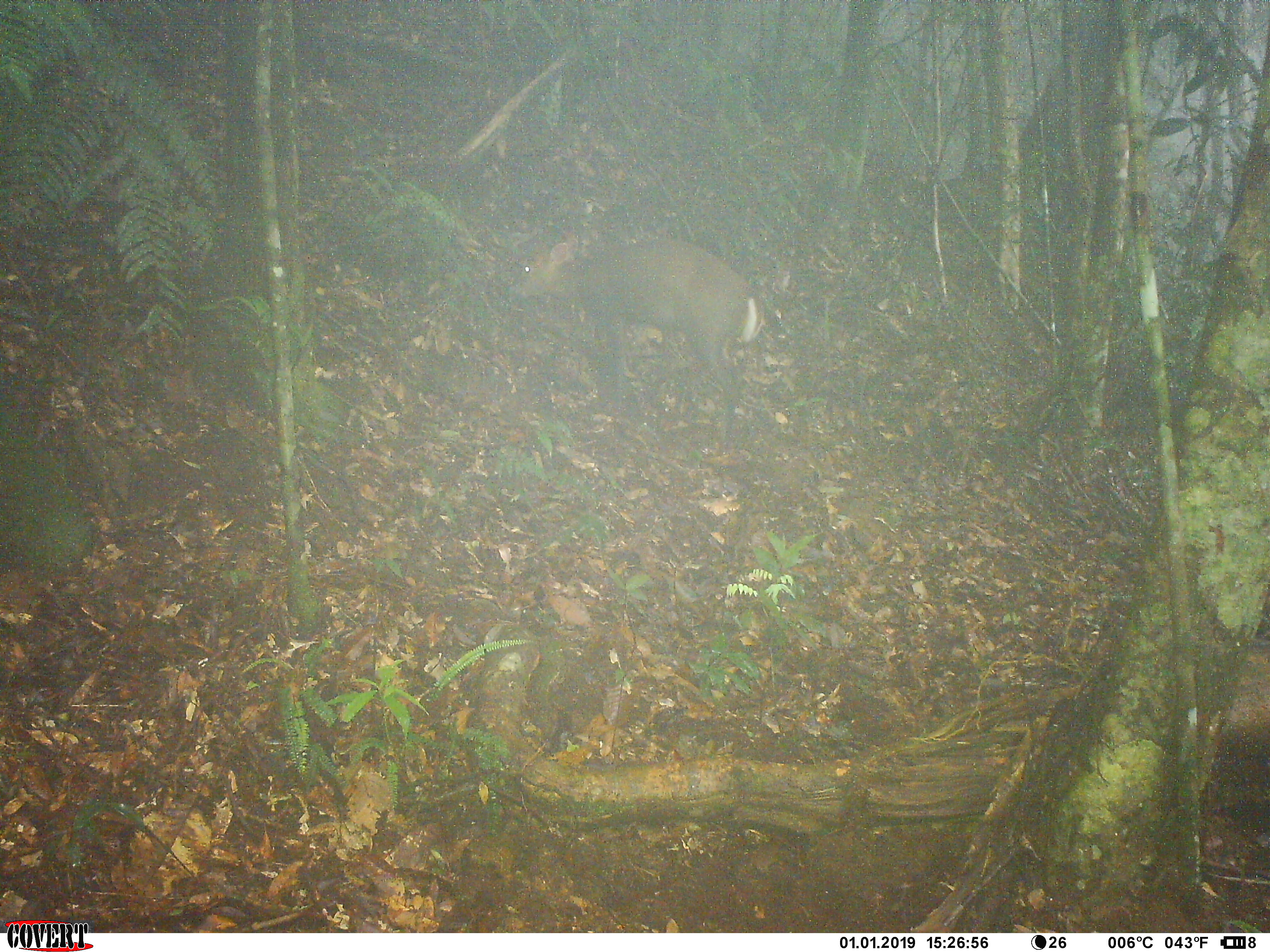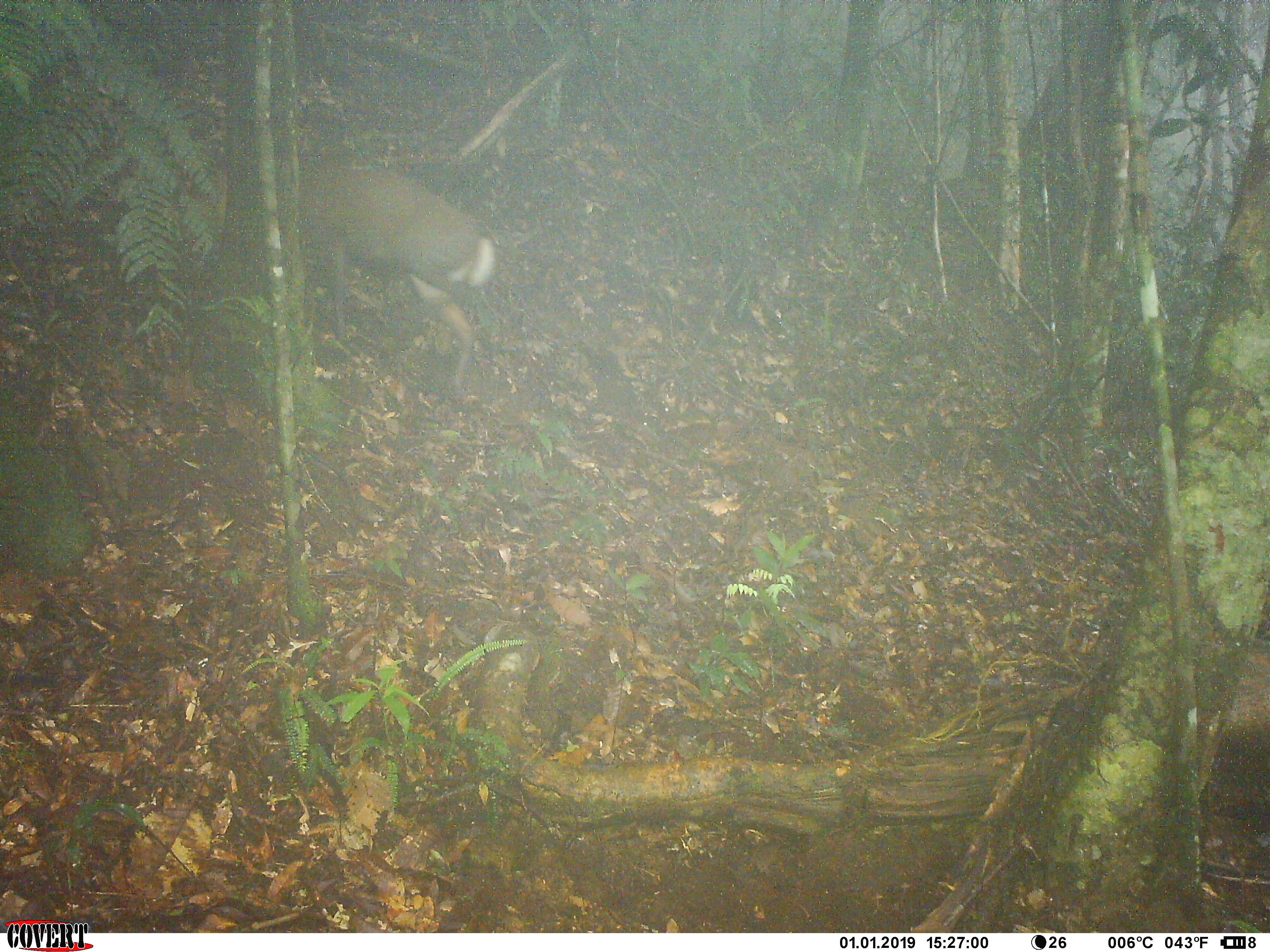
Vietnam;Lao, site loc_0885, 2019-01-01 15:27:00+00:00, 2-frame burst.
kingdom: Animalia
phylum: Chordata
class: Mammalia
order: Artiodactyla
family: Cervidae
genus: Muntiacus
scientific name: Muntiacus rooseveltorum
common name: roosevelt's muntjac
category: roosevelts muntjac group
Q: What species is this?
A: Roosevelts muntjac group (roosevelt's muntjac) (Muntiacus rooseveltorum).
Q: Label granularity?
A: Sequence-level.